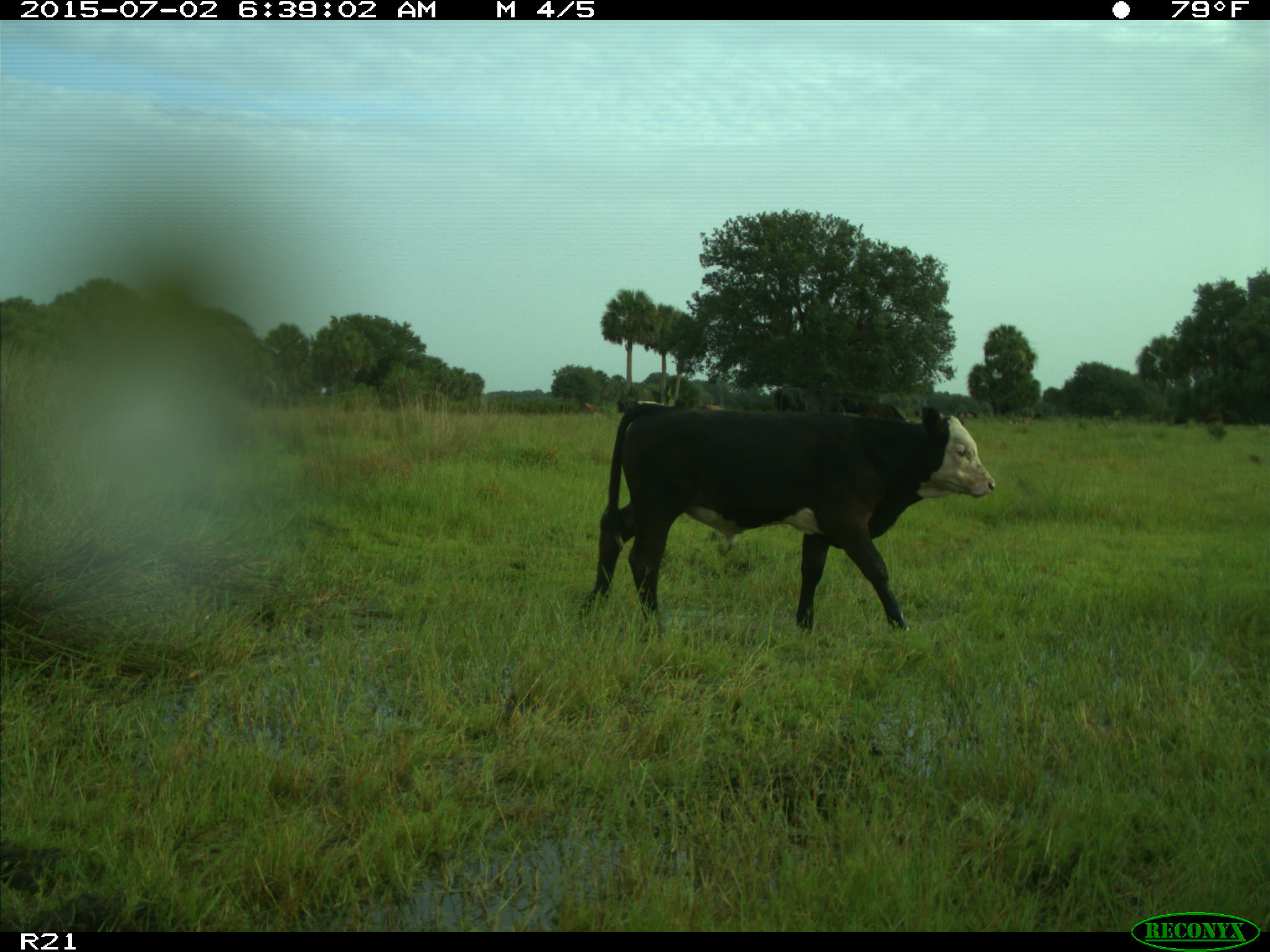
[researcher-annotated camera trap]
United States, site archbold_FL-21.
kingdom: Animalia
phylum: Chordata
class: Mammalia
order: Artiodactyla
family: Bovidae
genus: Bos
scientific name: Bos taurus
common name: domestic cow